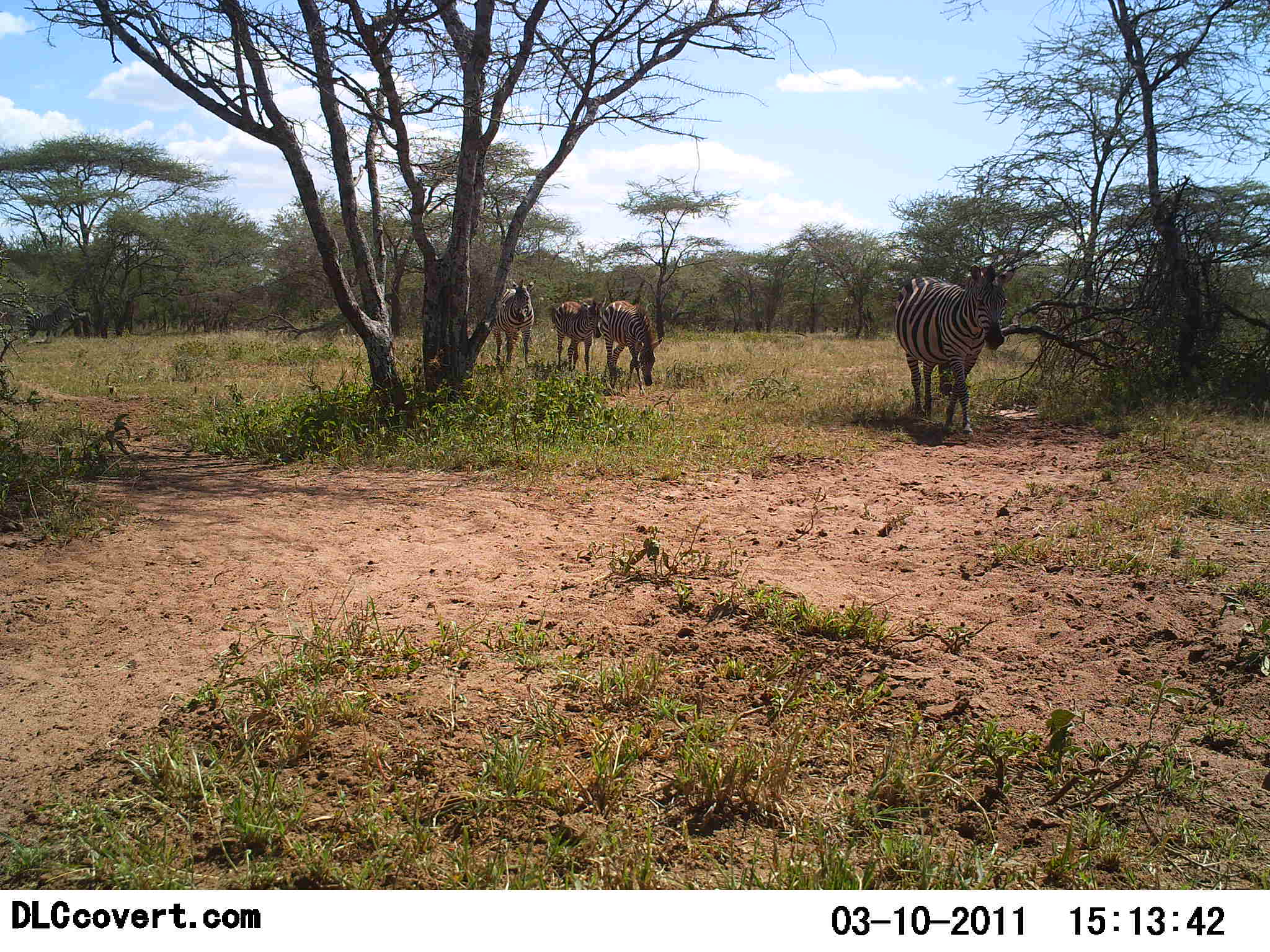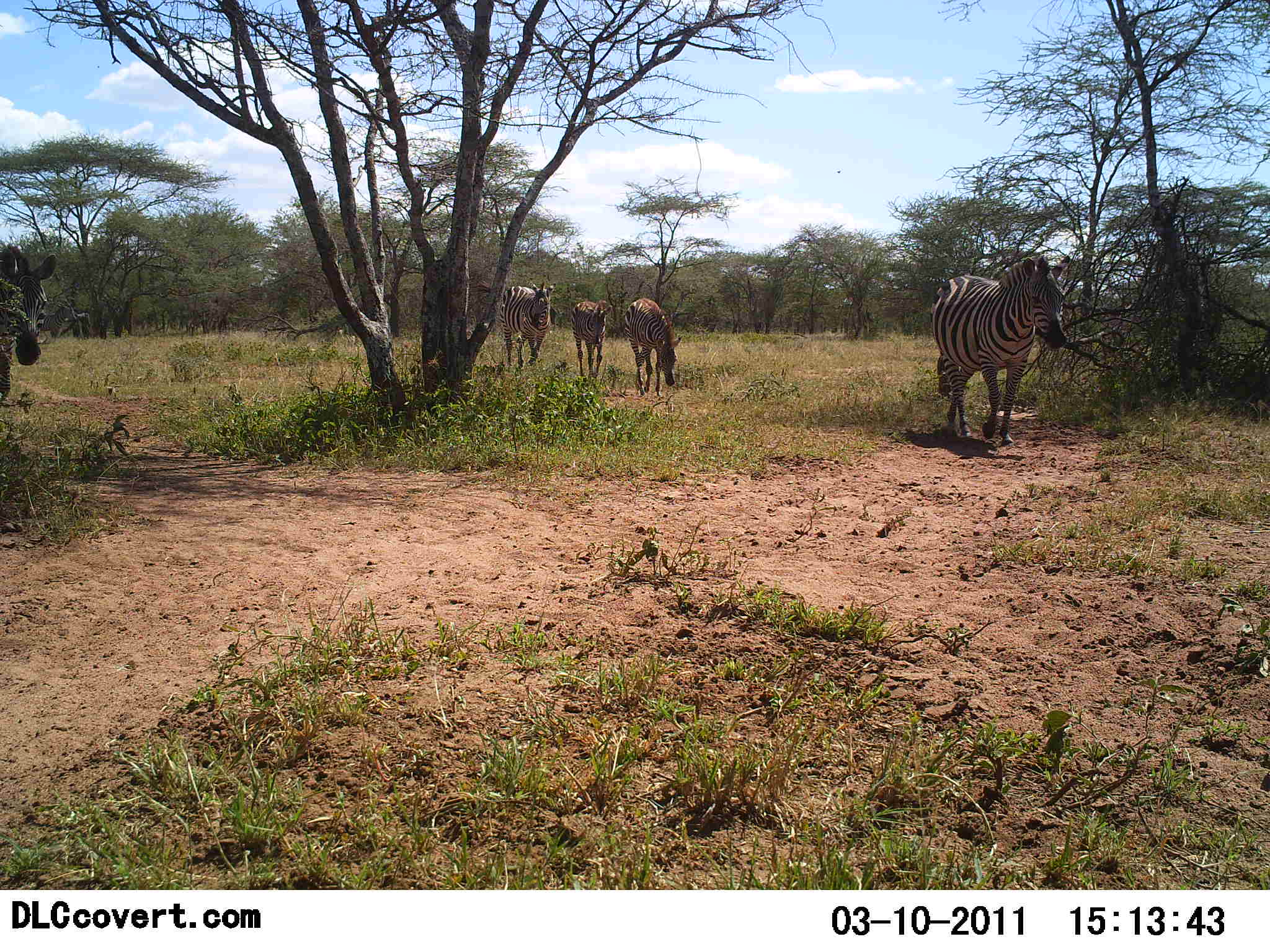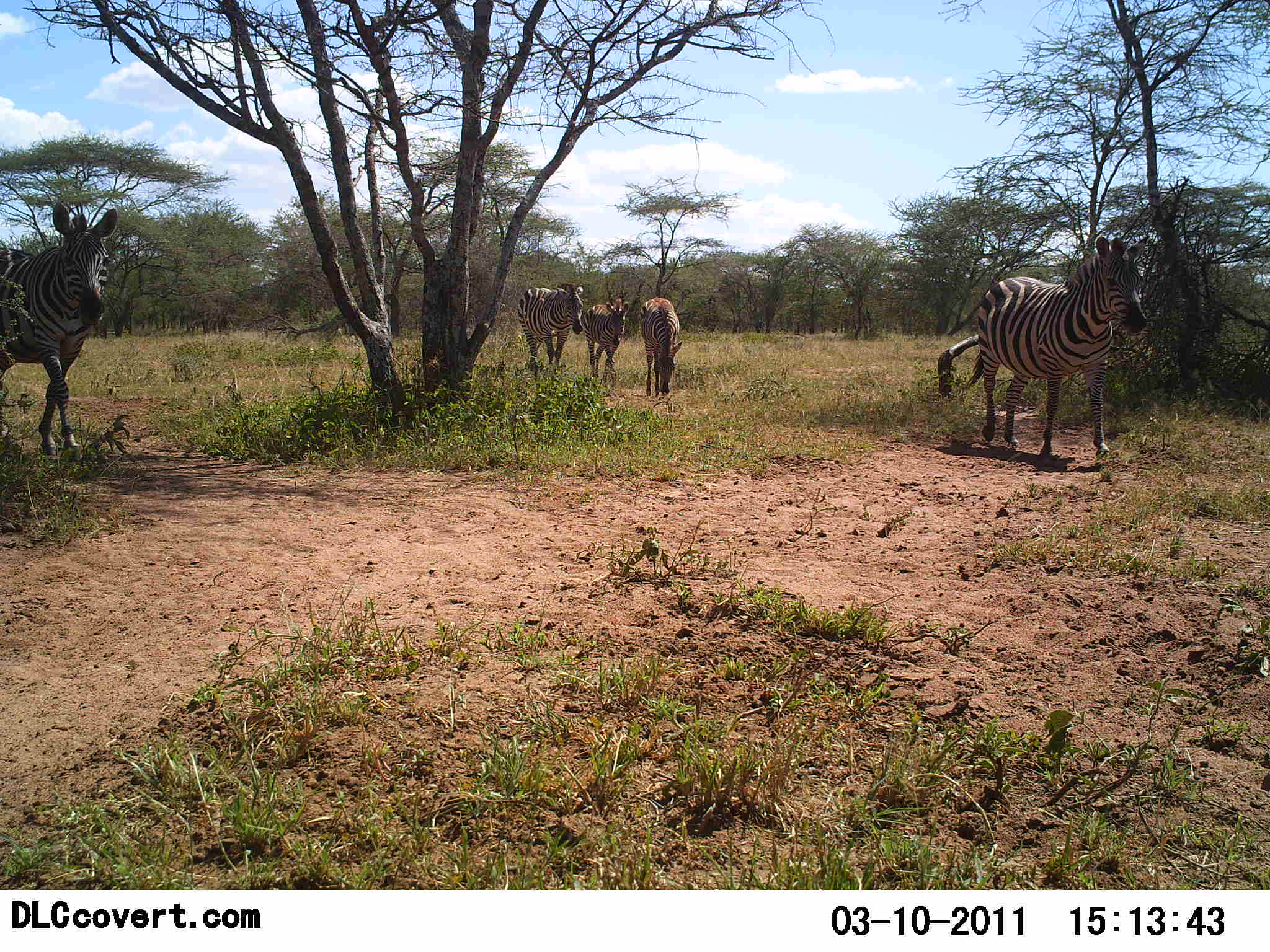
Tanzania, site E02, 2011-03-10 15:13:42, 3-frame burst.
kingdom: Animalia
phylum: Chordata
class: Mammalia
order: Perissodactyla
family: Equidae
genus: Equus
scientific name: Equus quagga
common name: plains zebra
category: zebra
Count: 5.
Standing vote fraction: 20%.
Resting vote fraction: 0%.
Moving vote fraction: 90%.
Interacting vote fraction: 0%.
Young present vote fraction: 20%.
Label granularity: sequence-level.